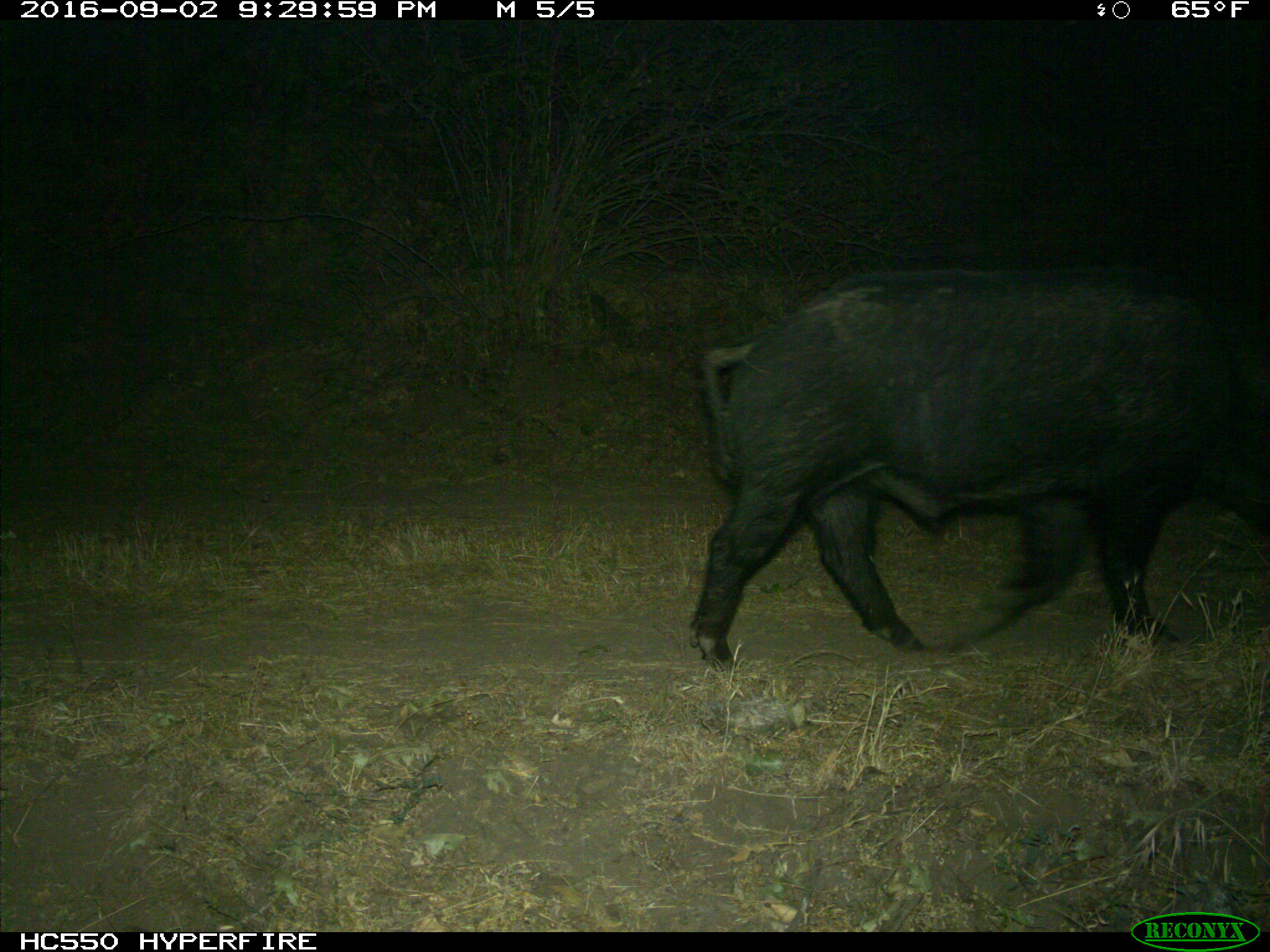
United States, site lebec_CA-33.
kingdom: Animalia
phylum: Chordata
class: Mammalia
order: Artiodactyla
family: Suidae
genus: Sus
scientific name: Sus scrofa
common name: wild boar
Sus scrofa (wild boar).